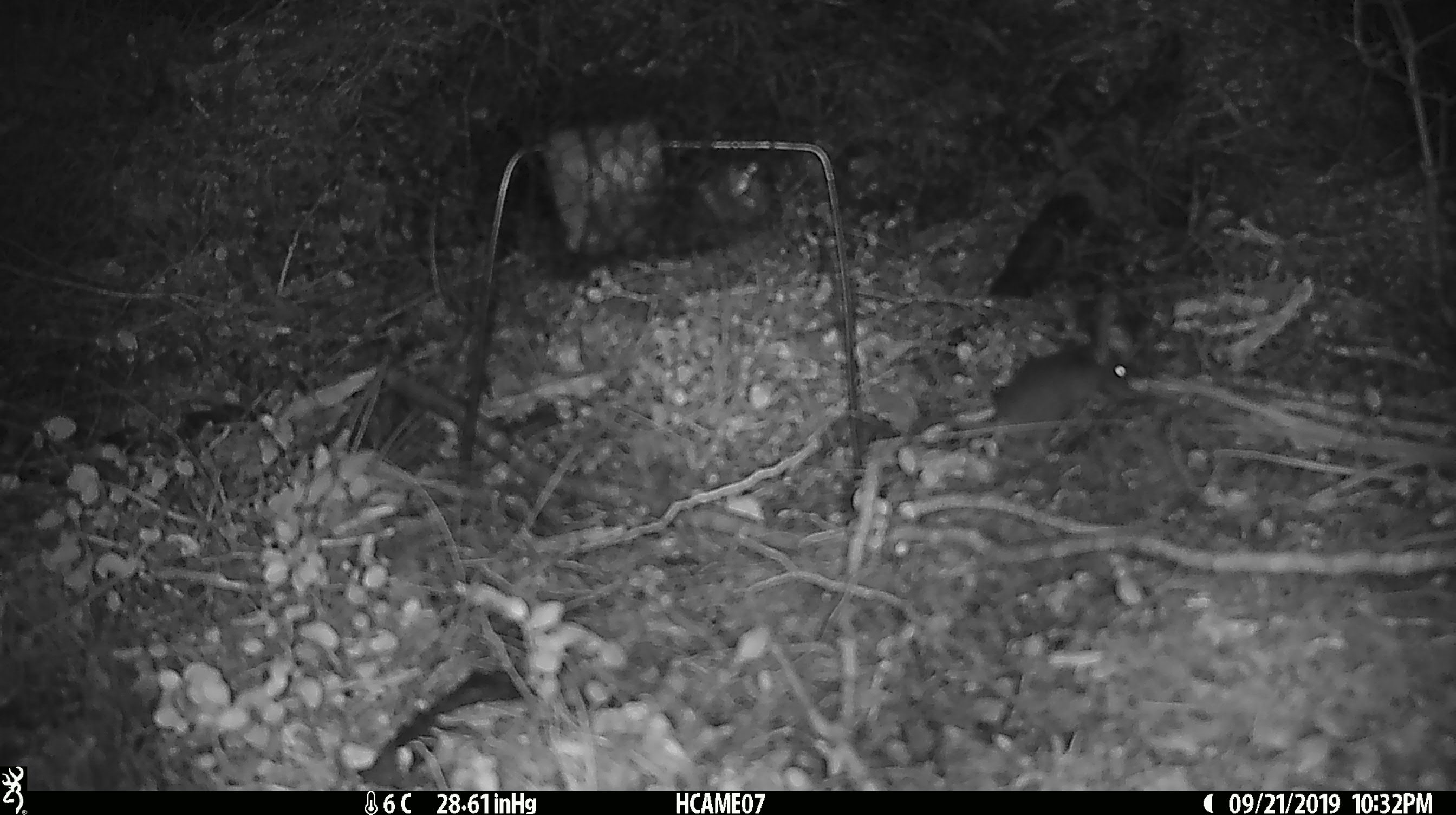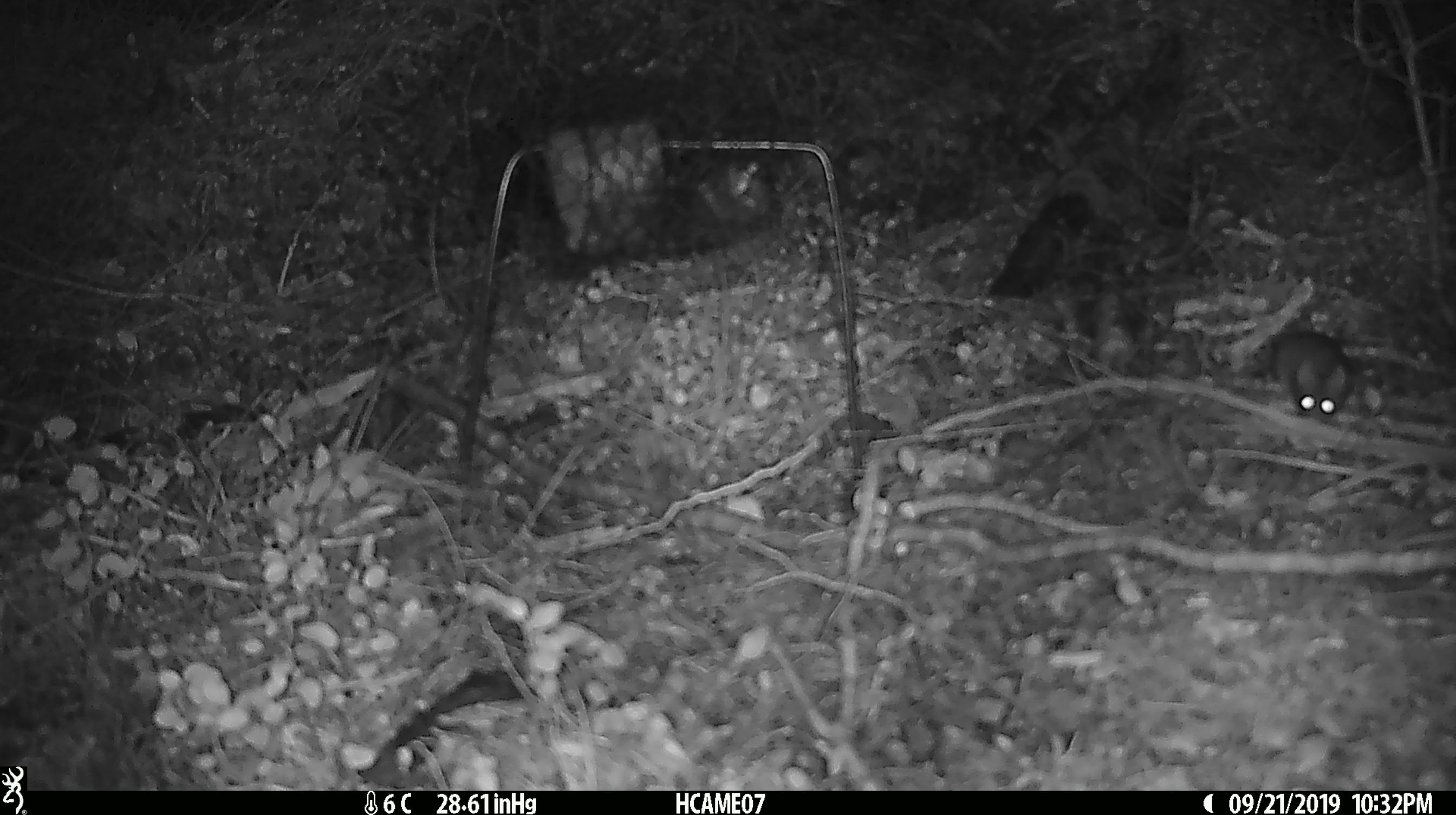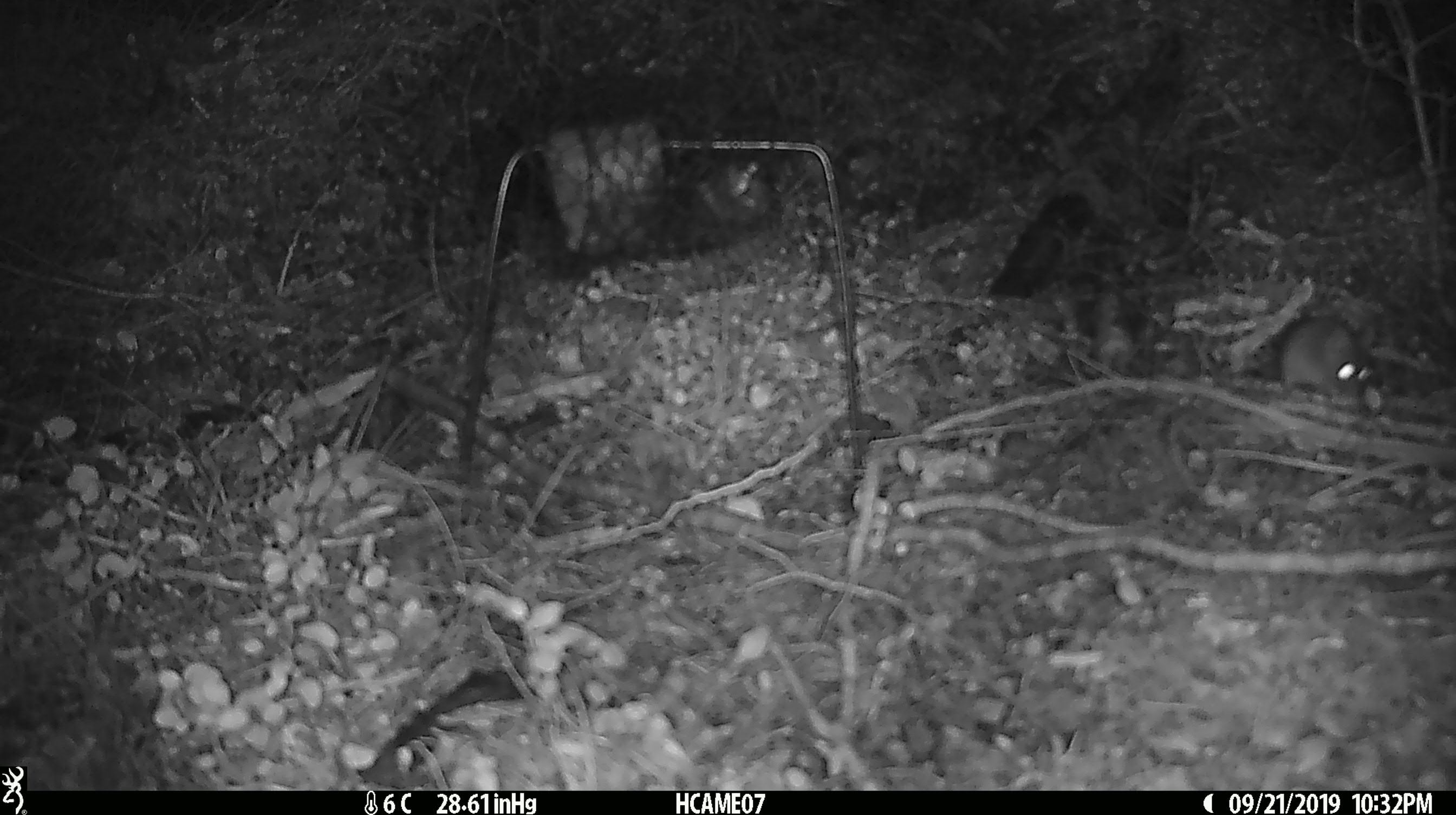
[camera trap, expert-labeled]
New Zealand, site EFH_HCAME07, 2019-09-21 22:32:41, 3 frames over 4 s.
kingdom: Animalia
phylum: Chordata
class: Mammalia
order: Rodentia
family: Muridae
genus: Mus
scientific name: Mus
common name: mouse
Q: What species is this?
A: Mouse (Mus).